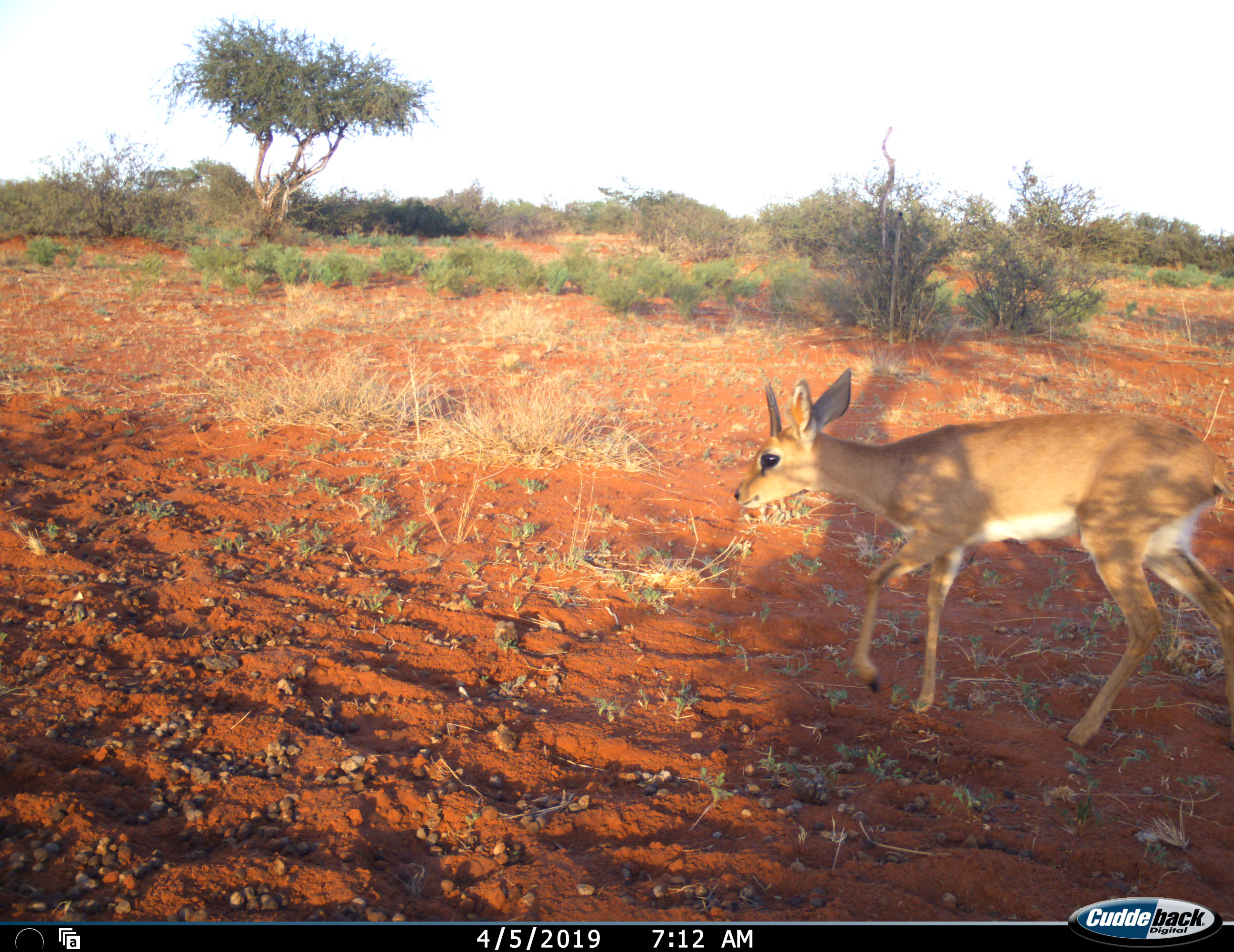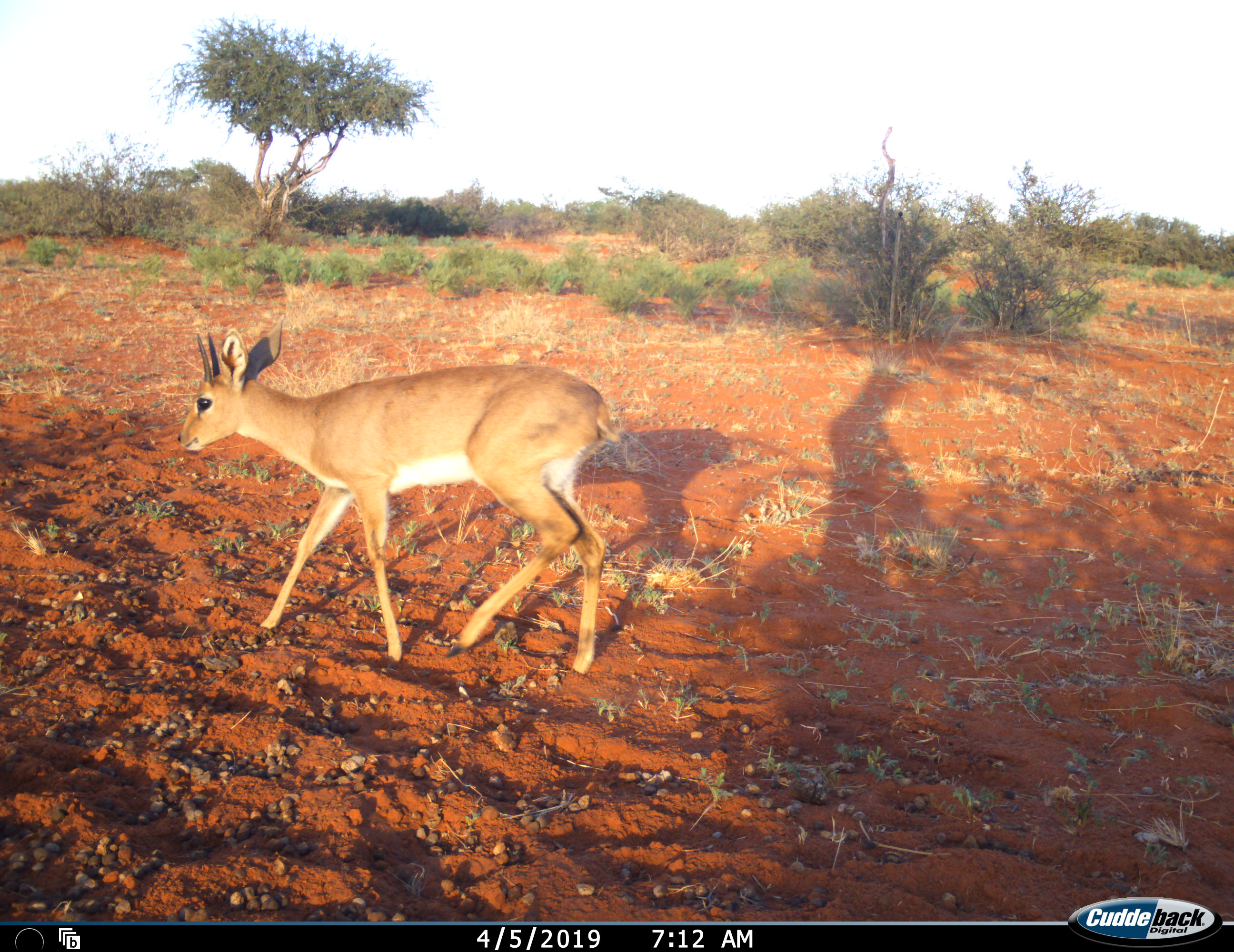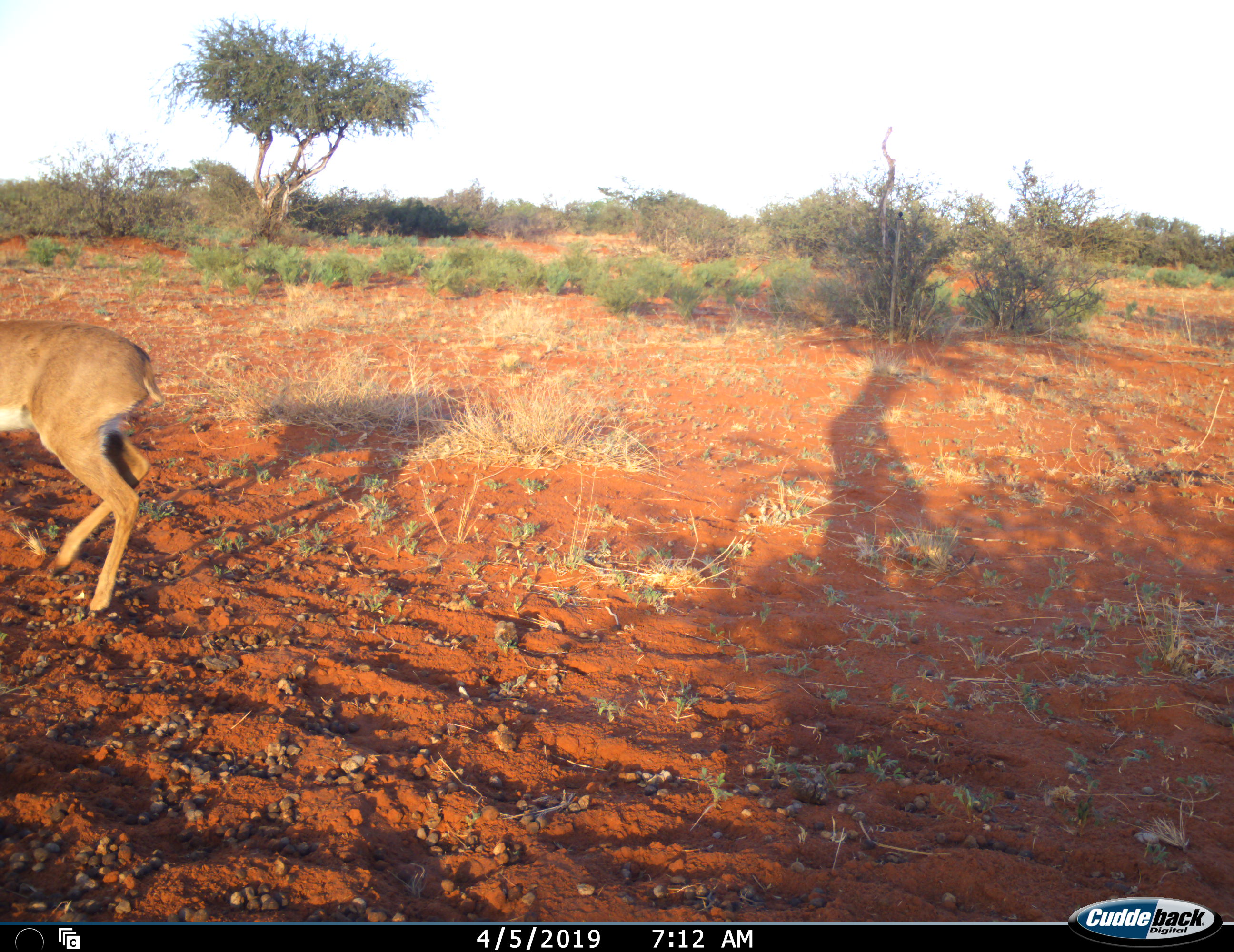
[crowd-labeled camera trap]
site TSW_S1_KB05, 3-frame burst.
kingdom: Animalia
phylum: Chordata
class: Mammalia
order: Artiodactyla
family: Bovidae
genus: Raphicerus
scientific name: Raphicerus campestris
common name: steenbok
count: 1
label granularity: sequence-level